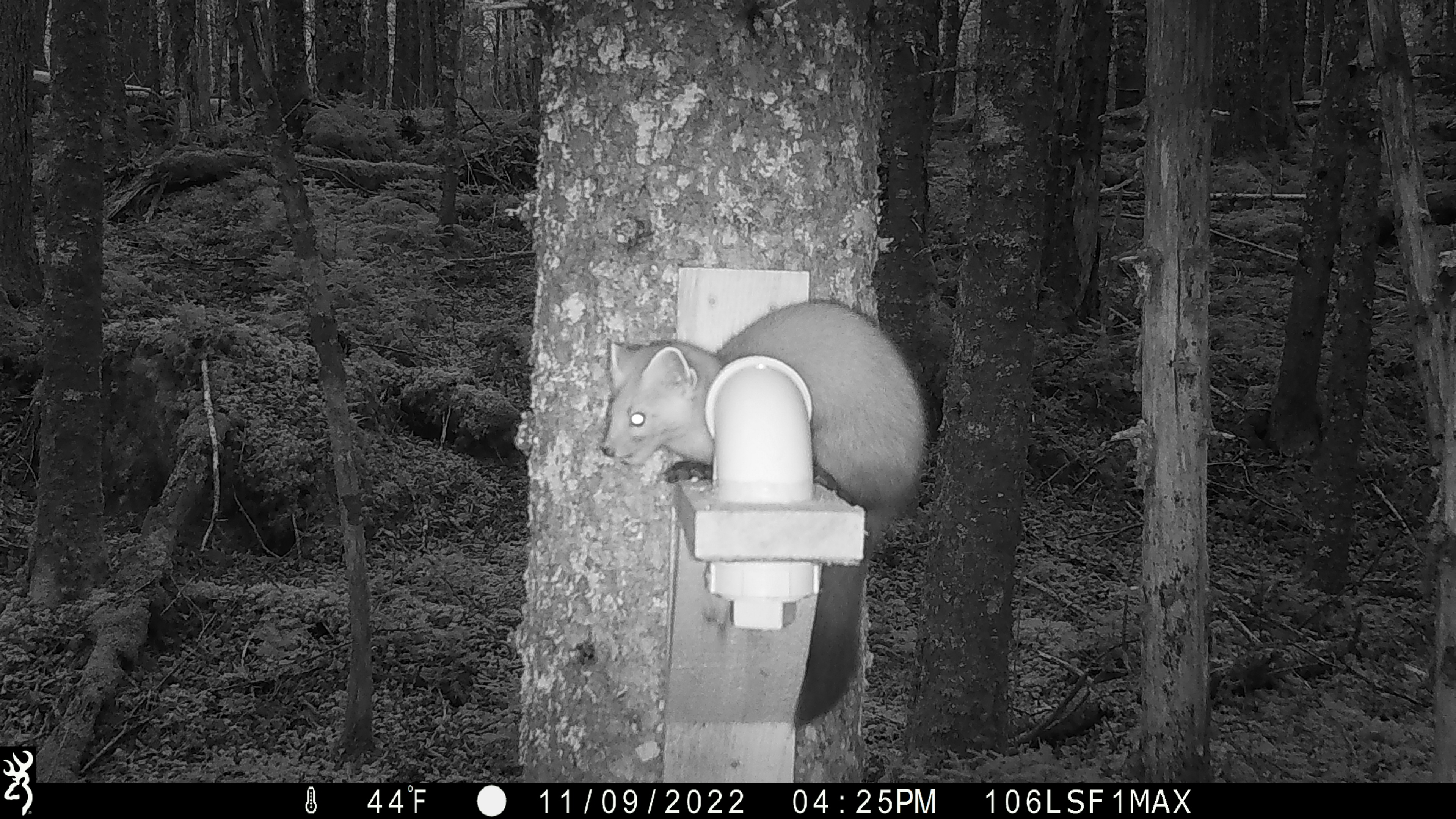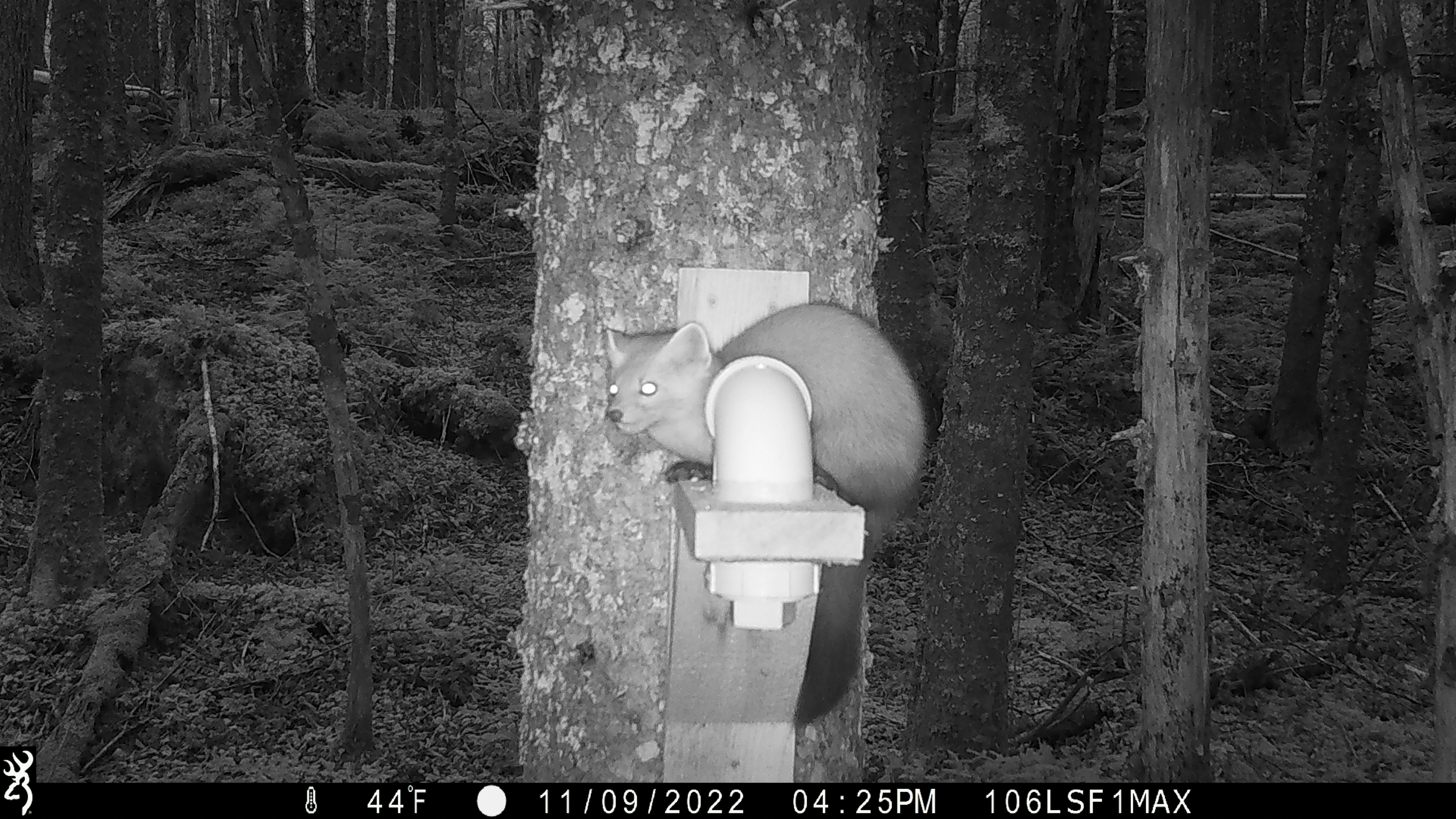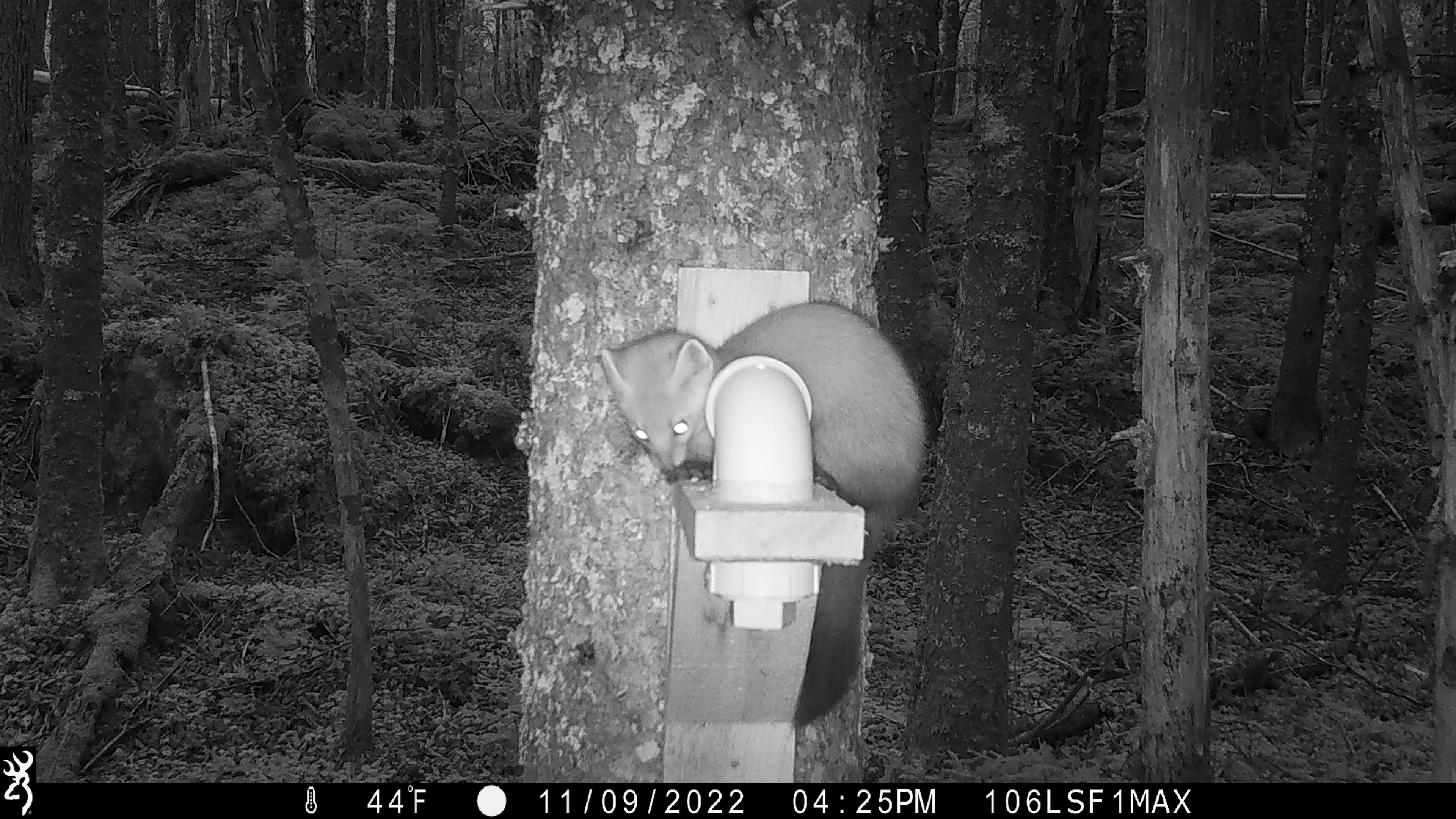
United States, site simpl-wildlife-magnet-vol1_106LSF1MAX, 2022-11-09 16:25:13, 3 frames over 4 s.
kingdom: Animalia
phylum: Chordata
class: Mammalia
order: Carnivora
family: Mustelidae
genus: Martes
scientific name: Martes americana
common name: american marten